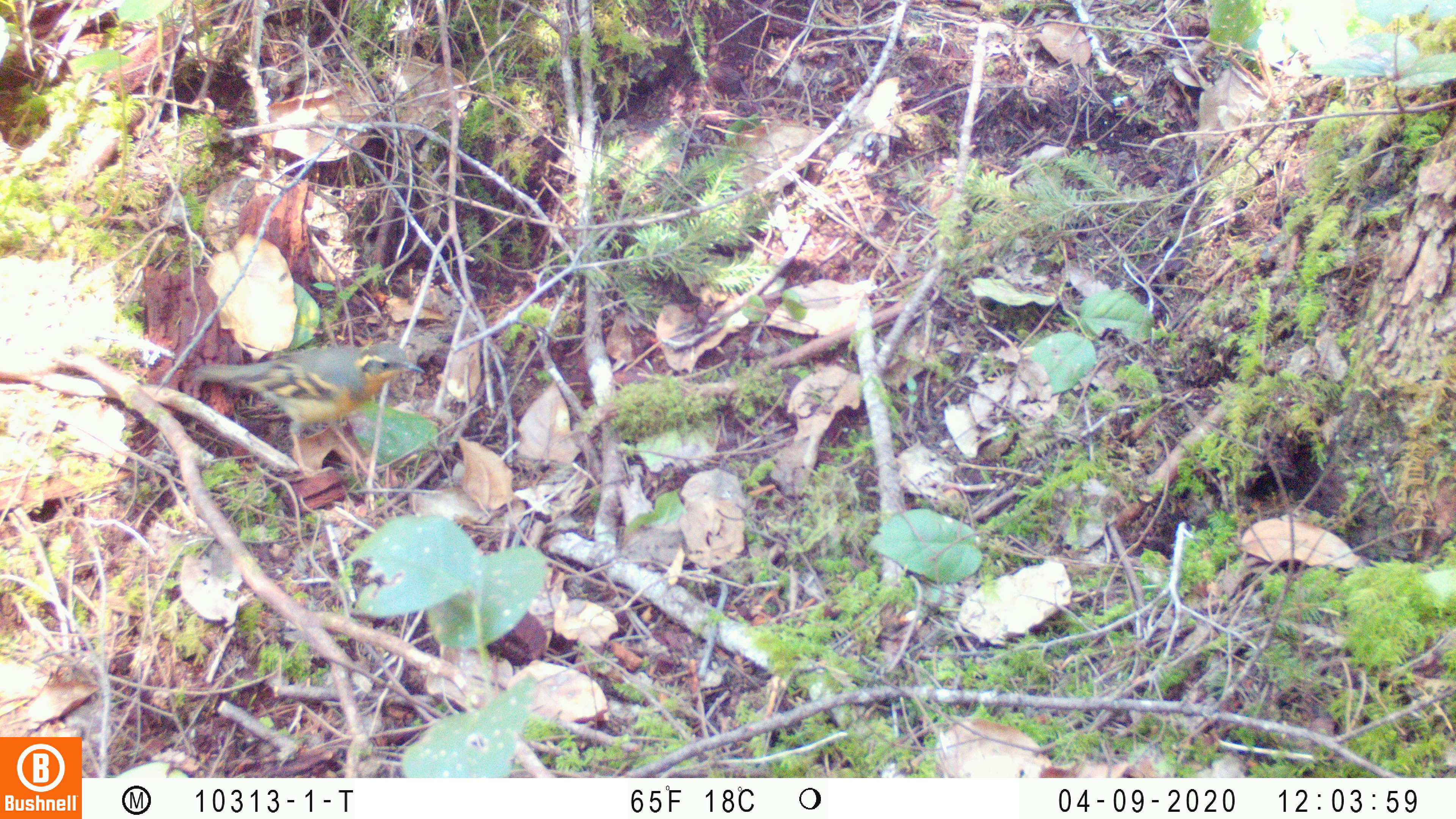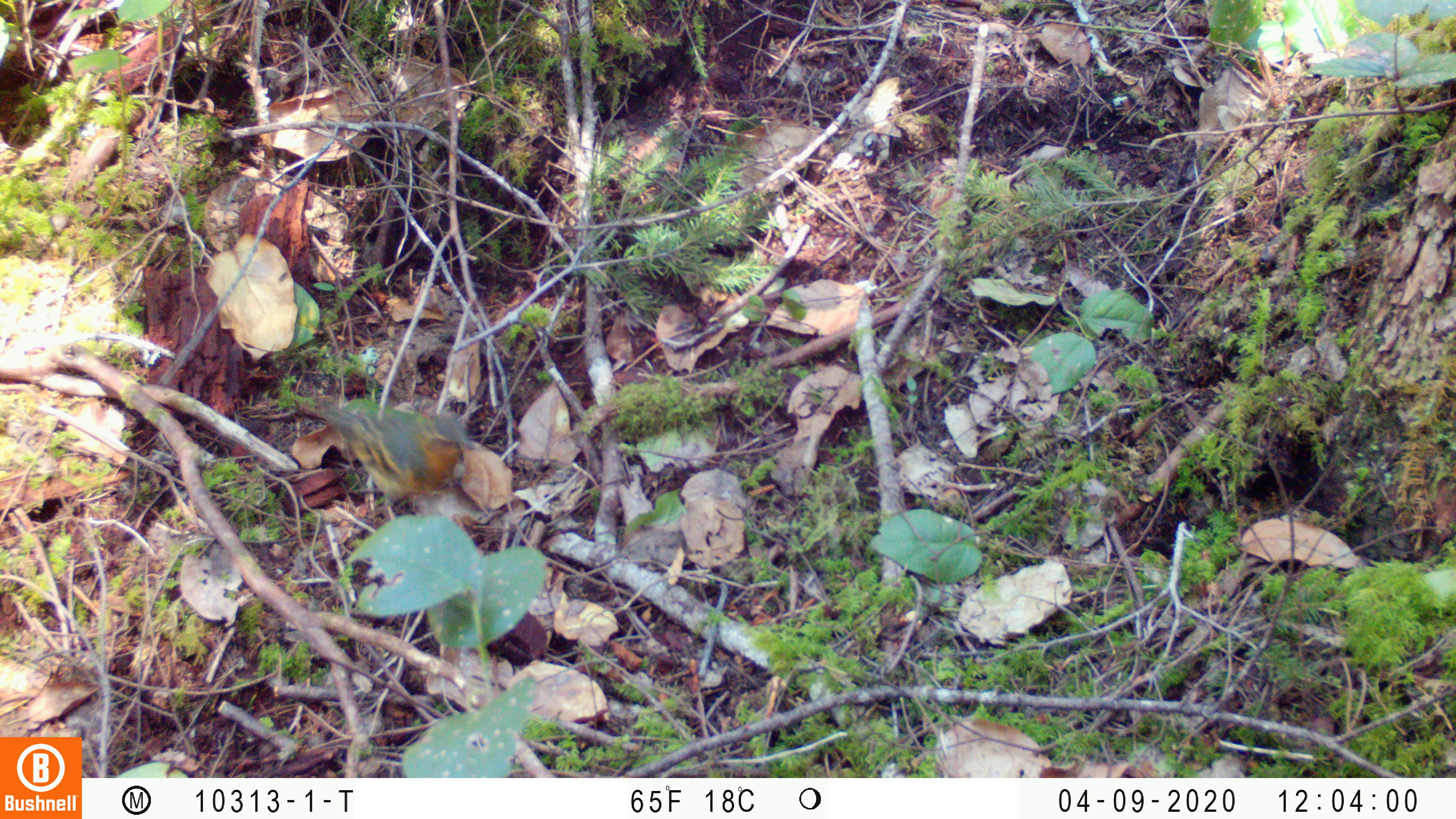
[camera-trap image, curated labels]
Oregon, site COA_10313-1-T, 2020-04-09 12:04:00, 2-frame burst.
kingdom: Animalia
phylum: Chordata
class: Aves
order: Passeriformes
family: Turdidae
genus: Ixoreus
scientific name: Ixoreus naevius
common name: varied thrush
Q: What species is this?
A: Varied thrush (Ixoreus naevius).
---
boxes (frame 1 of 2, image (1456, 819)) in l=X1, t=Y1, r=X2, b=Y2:
varied thrush: l=192, t=338, r=425, b=467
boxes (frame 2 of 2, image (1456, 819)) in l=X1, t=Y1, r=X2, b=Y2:
varied thrush: l=302, t=391, r=477, b=516